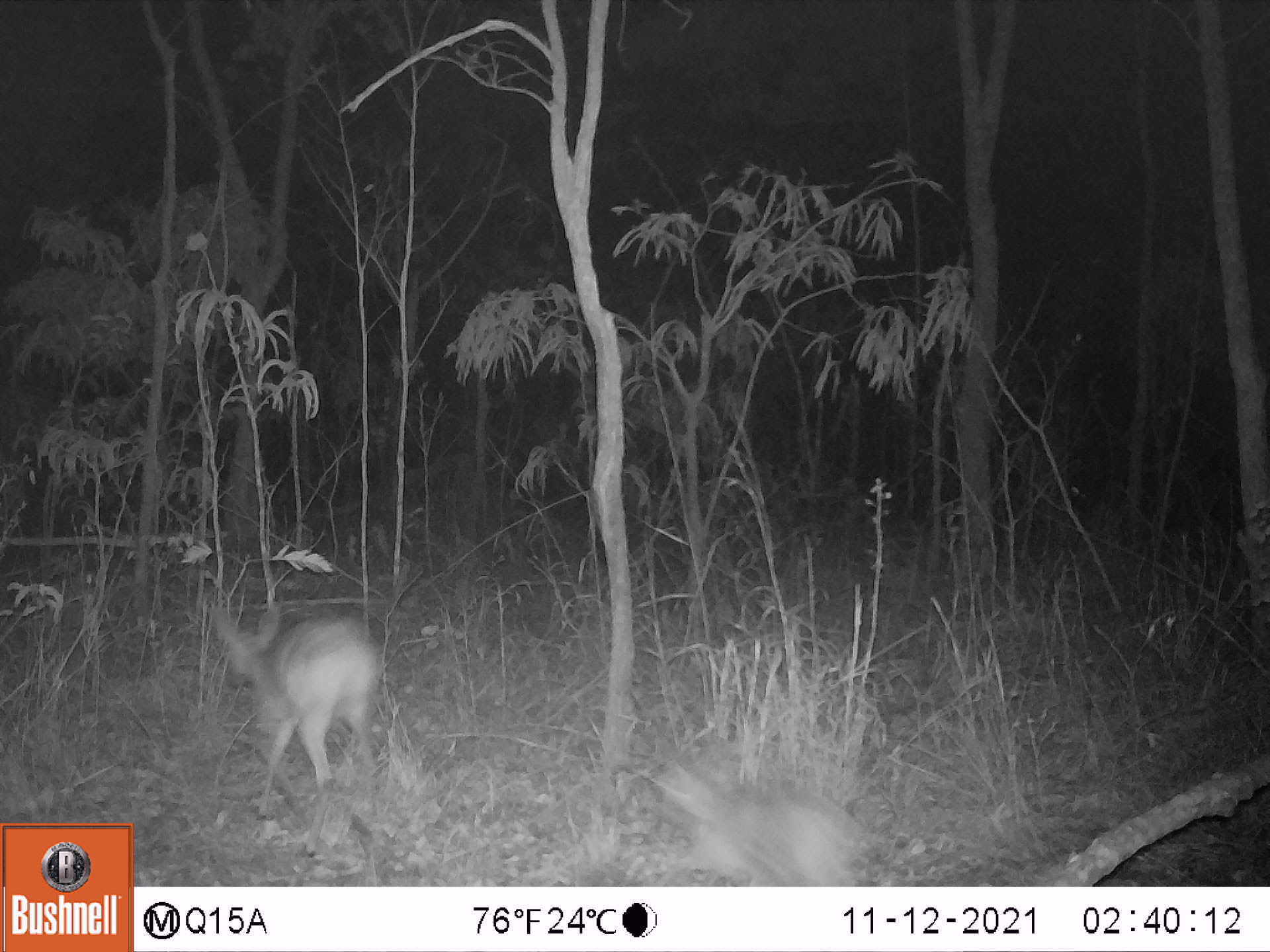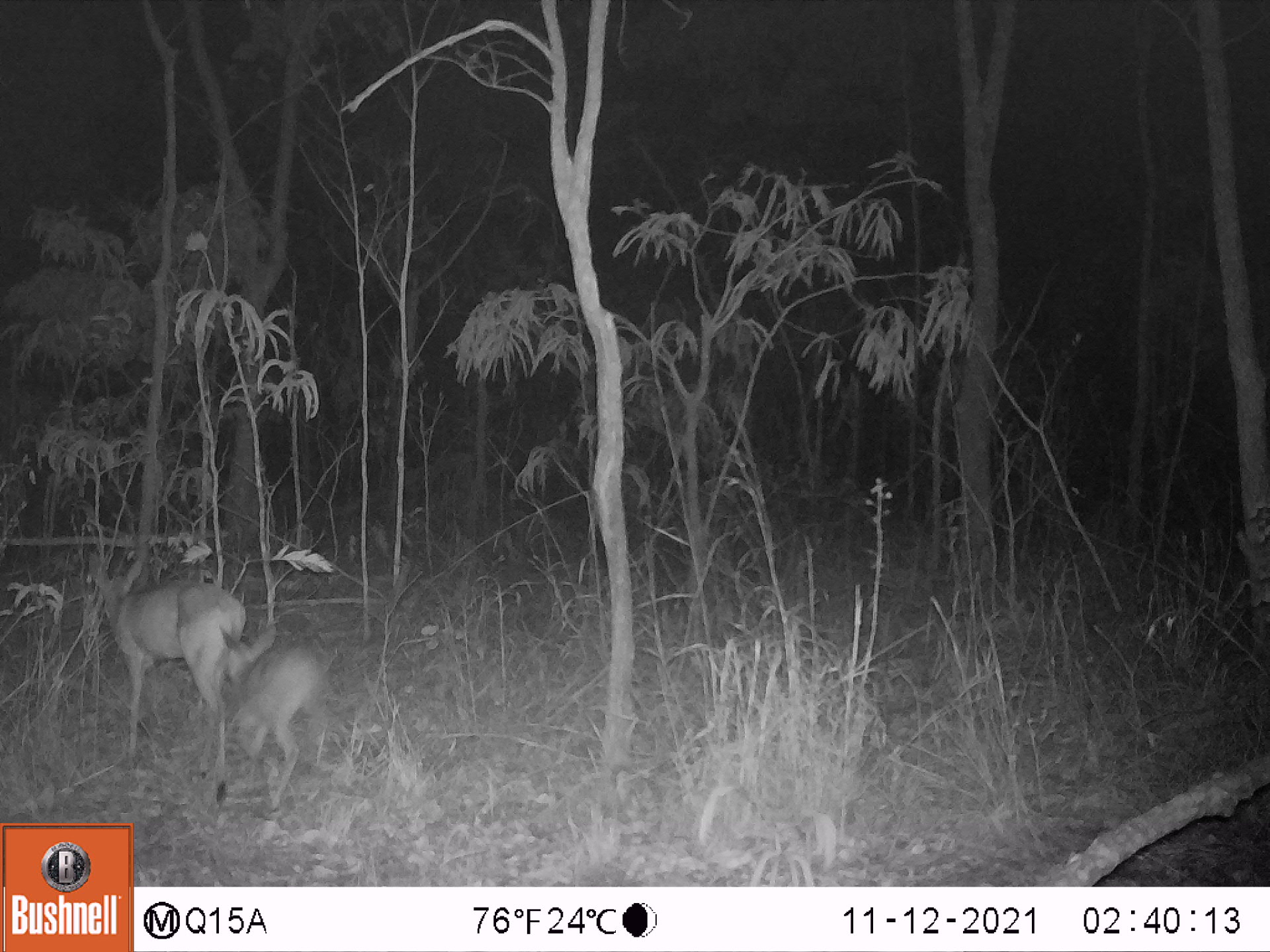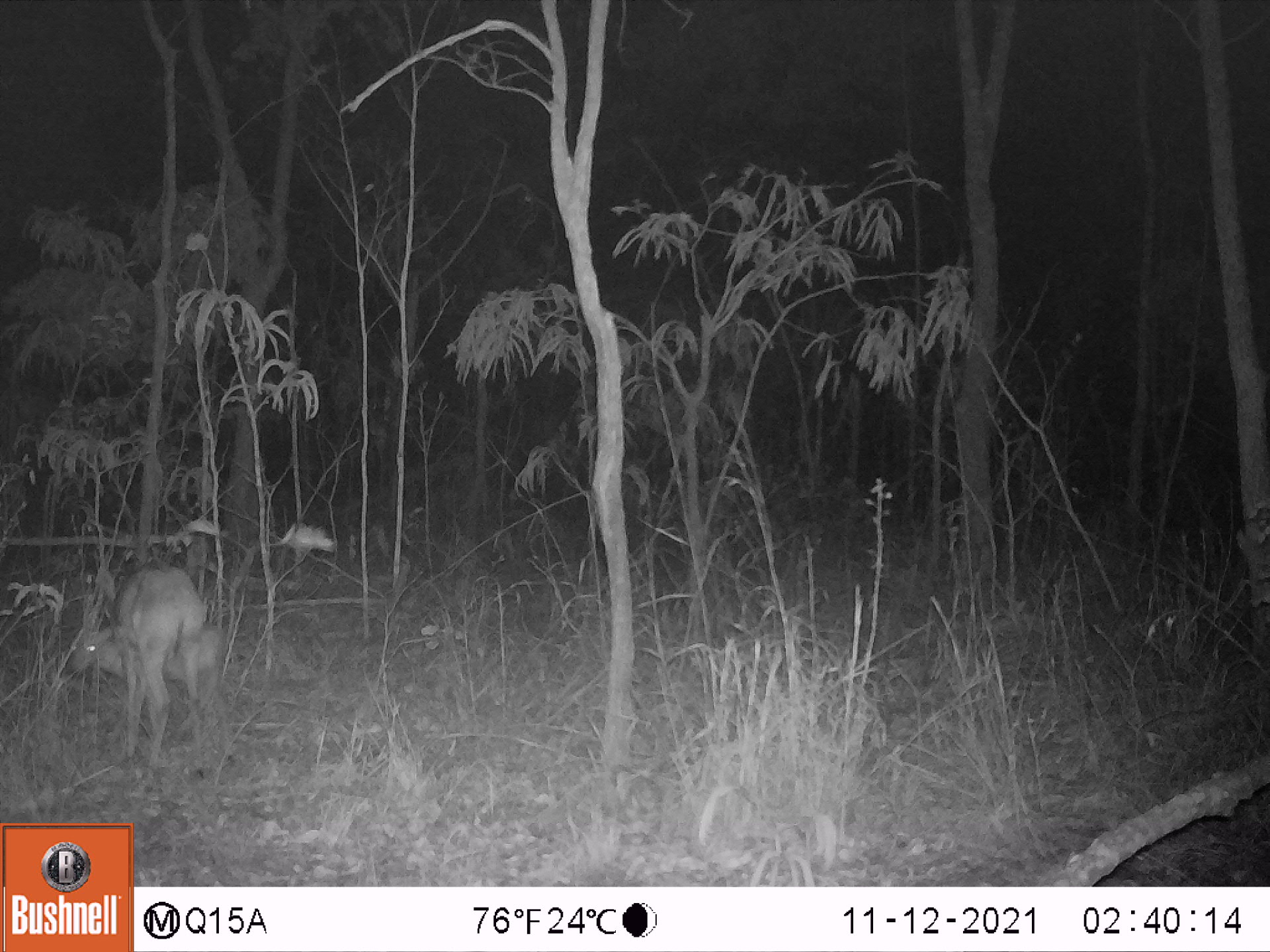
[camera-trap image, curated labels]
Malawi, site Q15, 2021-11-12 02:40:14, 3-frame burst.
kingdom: Animalia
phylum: Chordata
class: Mammalia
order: Artiodactyla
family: Bovidae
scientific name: Antilopinae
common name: small antelope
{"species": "small antelope (Antilopinae)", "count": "2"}